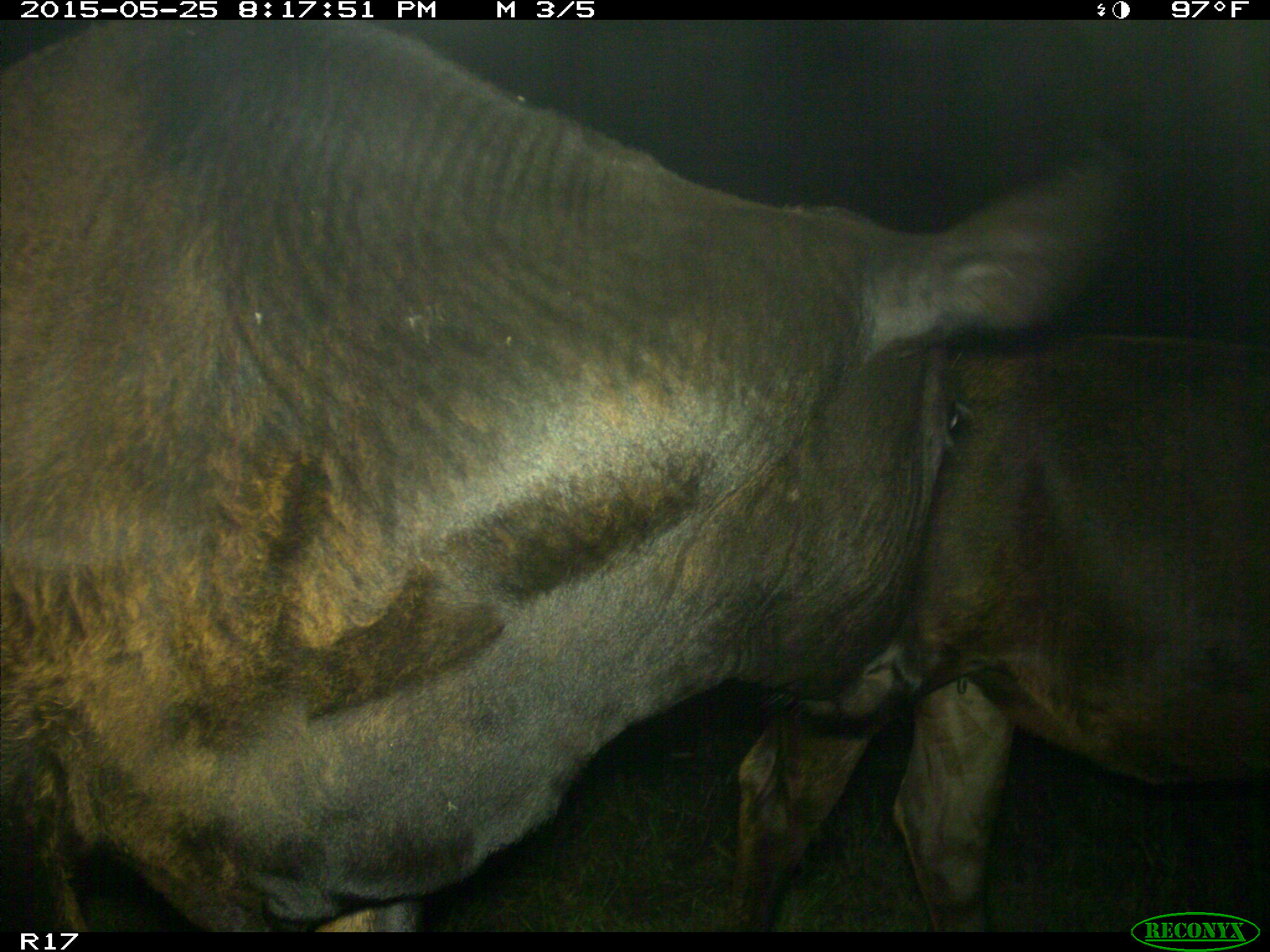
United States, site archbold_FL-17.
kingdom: Animalia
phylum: Chordata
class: Mammalia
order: Artiodactyla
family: Bovidae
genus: Bos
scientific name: Bos taurus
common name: domestic cow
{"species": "Bos taurus (domestic cow)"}